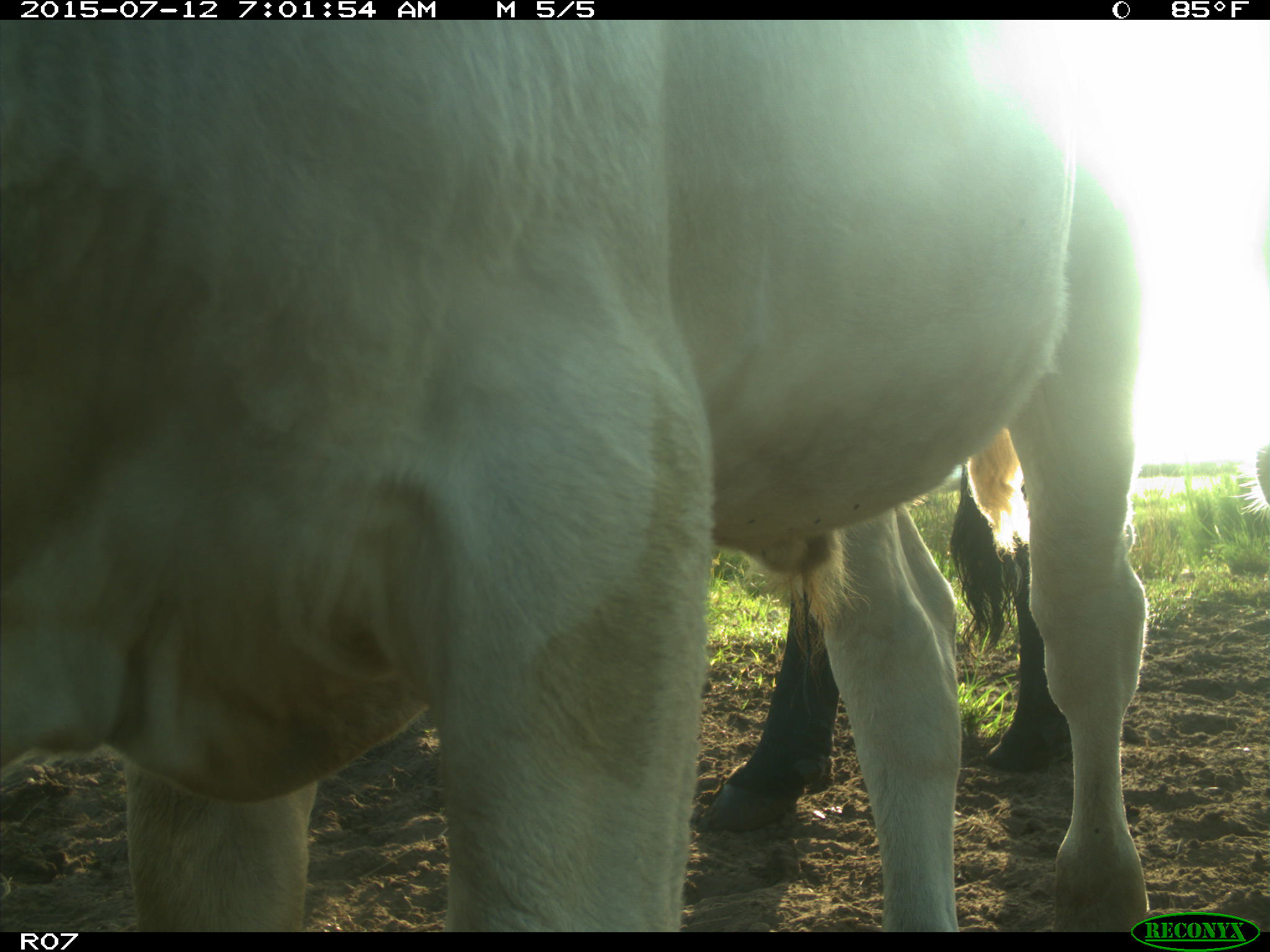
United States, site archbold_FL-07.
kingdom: Animalia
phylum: Chordata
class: Mammalia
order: Artiodactyla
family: Bovidae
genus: Bos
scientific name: Bos taurus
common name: domestic cow